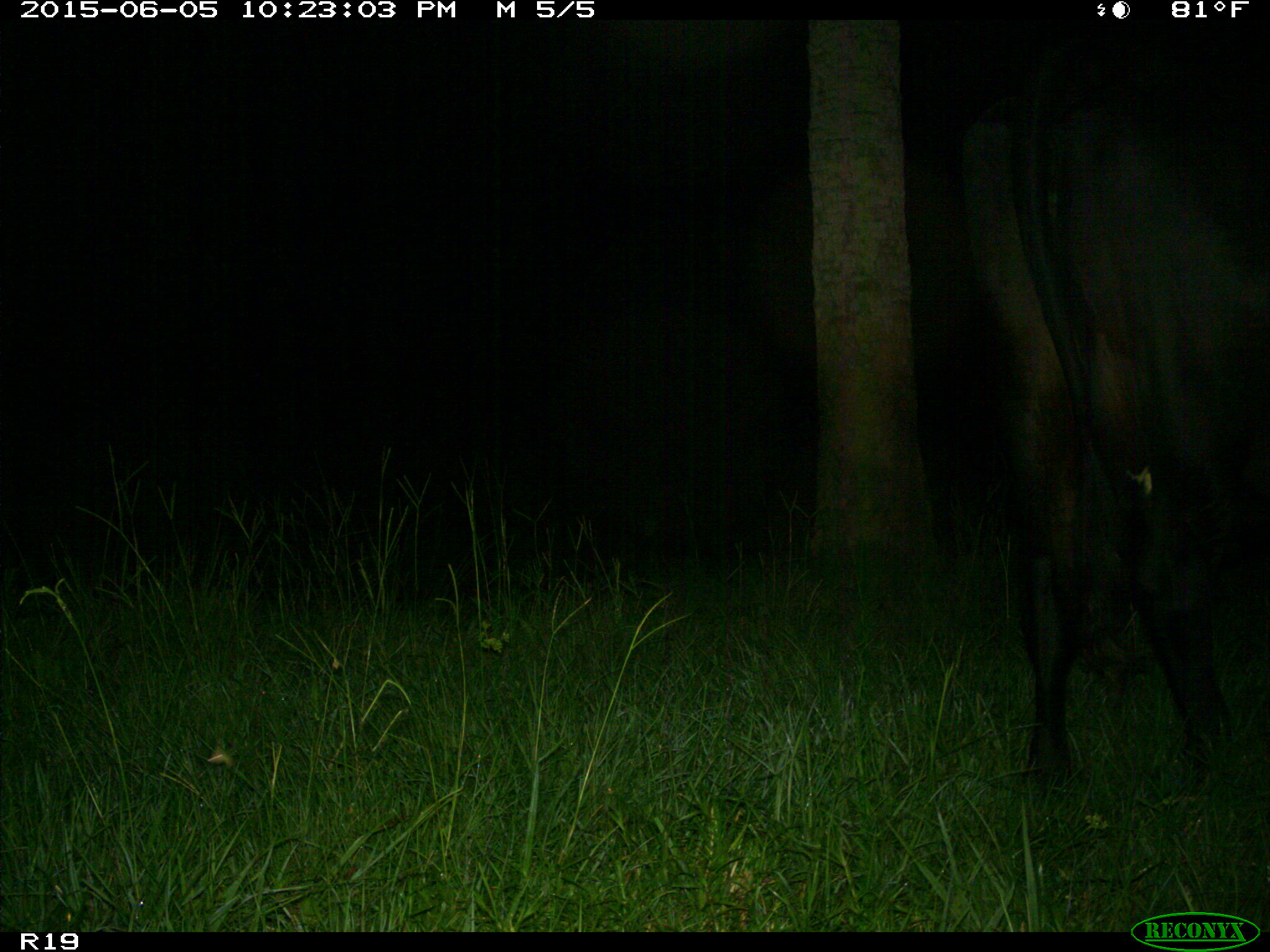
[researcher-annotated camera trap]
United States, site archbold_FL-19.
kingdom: Animalia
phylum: Chordata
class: Mammalia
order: Artiodactyla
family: Bovidae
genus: Bos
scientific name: Bos taurus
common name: domestic cow